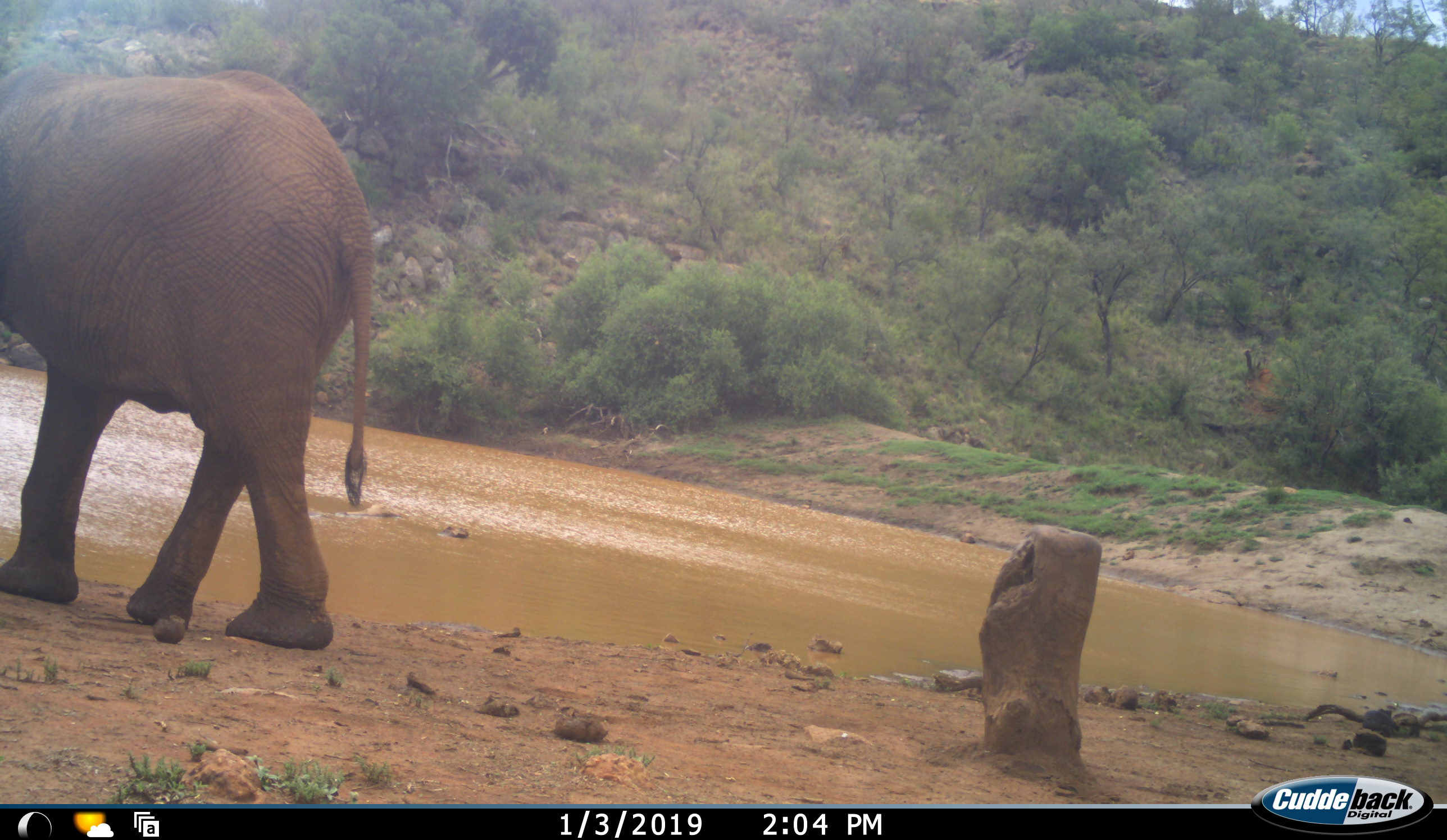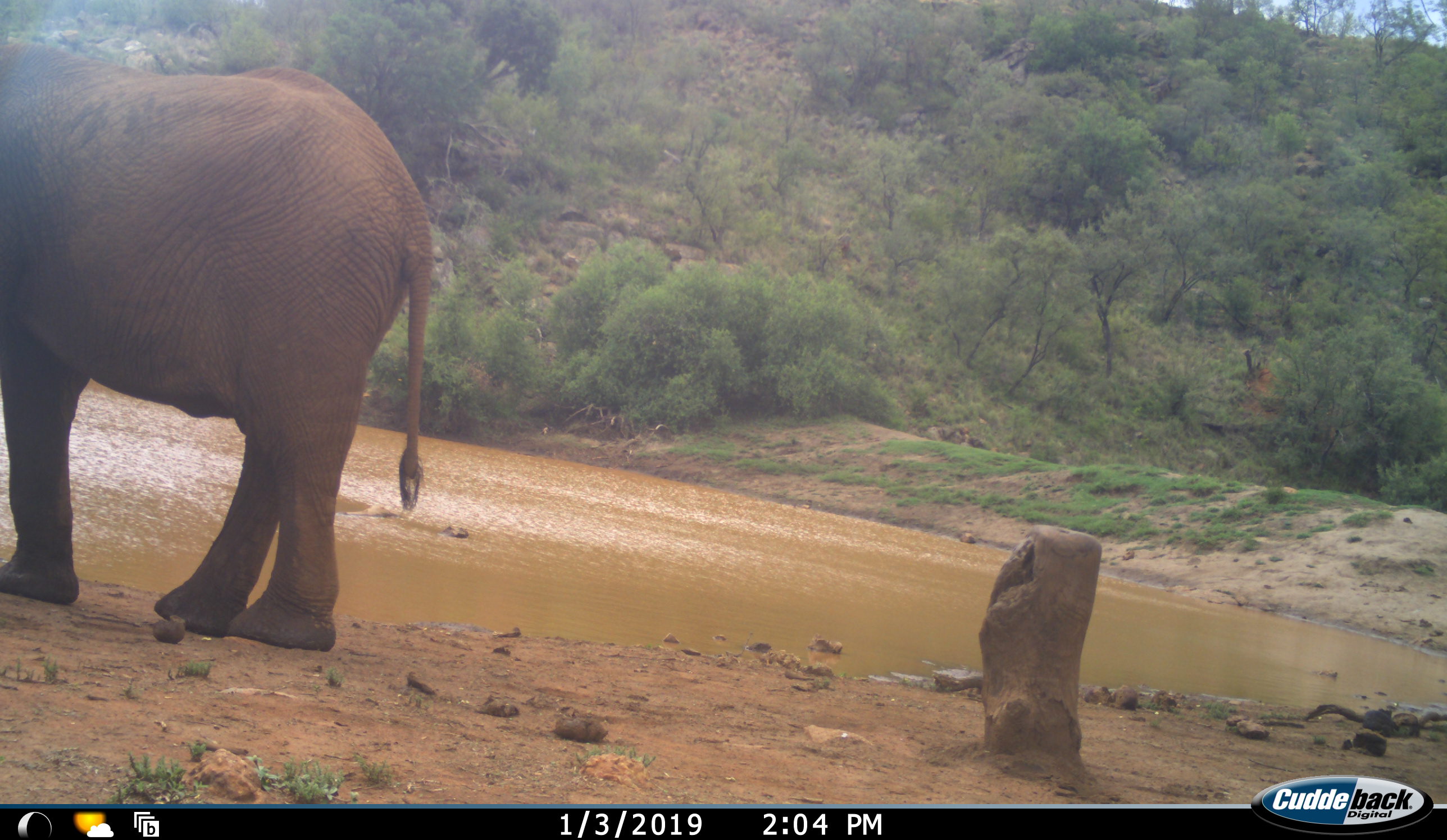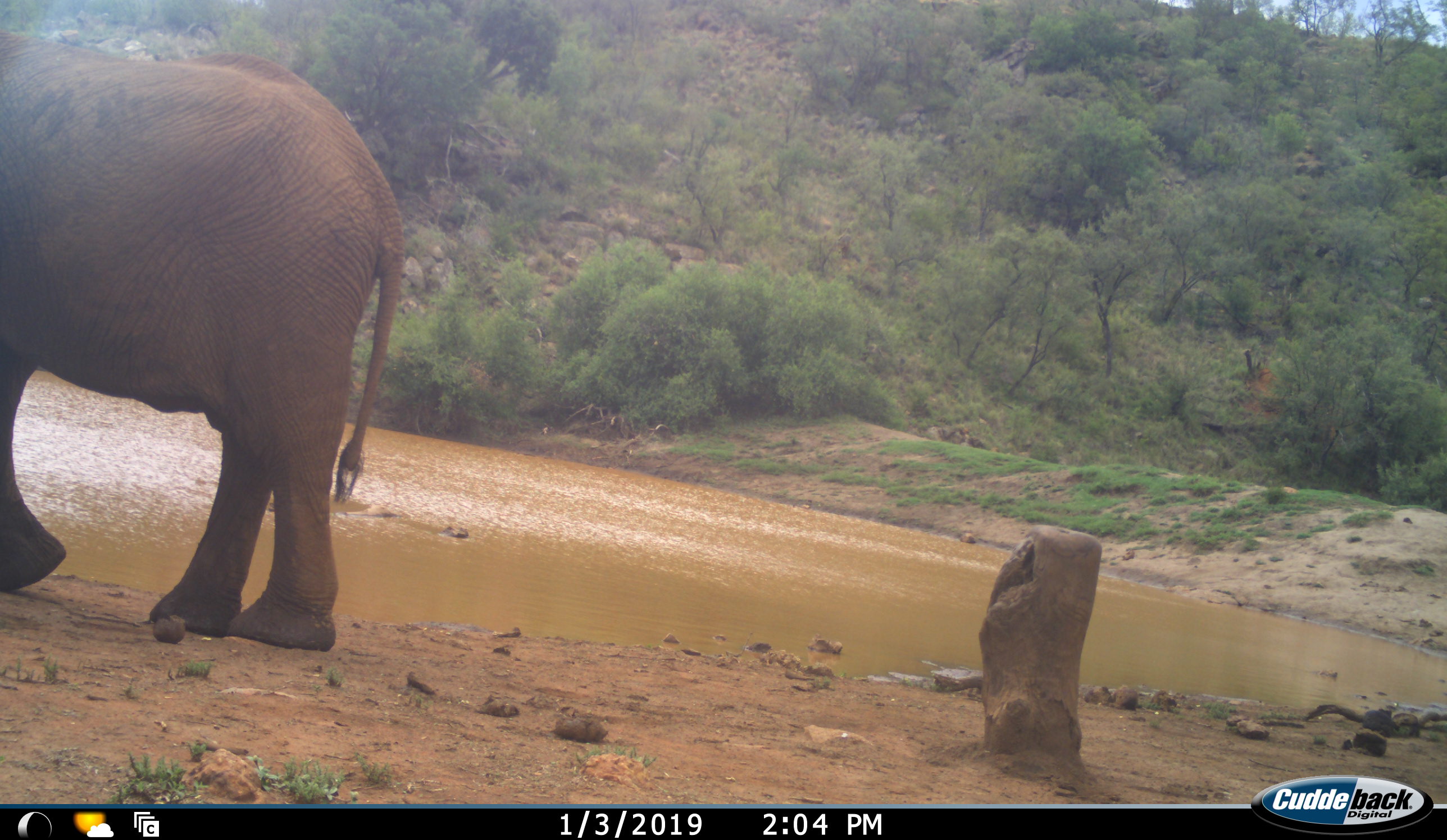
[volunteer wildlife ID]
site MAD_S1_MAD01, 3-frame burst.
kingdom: Animalia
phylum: Chordata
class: Mammalia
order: Proboscidea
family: Elephantidae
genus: Loxodonta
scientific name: Loxodonta africana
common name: african bush elephant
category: elephant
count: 1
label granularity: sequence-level